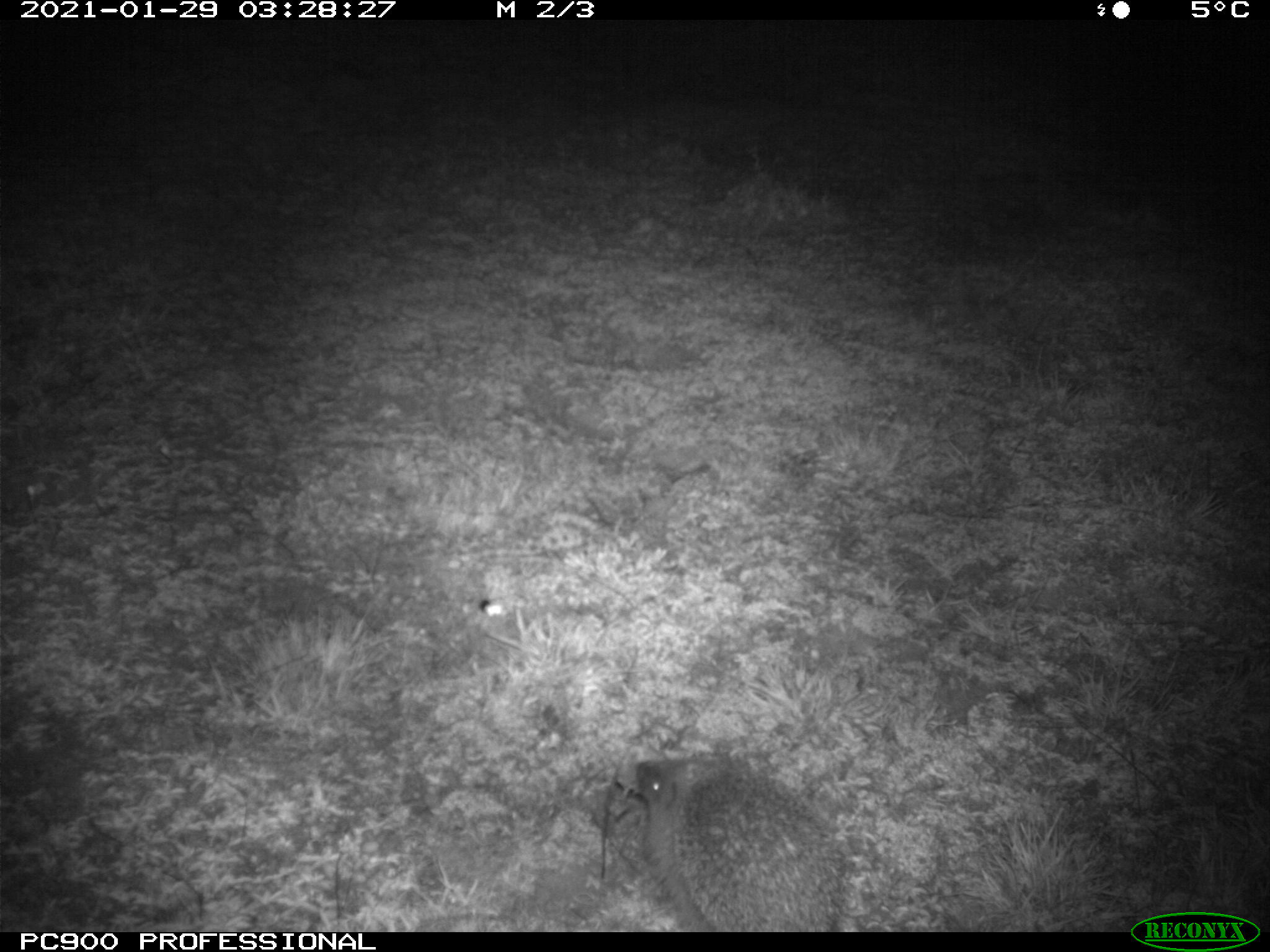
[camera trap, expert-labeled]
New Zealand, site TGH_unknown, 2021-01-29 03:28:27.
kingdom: Animalia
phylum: Chordata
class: Mammalia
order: Eulipotyphla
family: Erinaceidae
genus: Erinaceus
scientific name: Erinaceus europaeus europaeus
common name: european hedgehog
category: hedgehog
Hedgehog (european hedgehog) (Erinaceus europaeus europaeus).